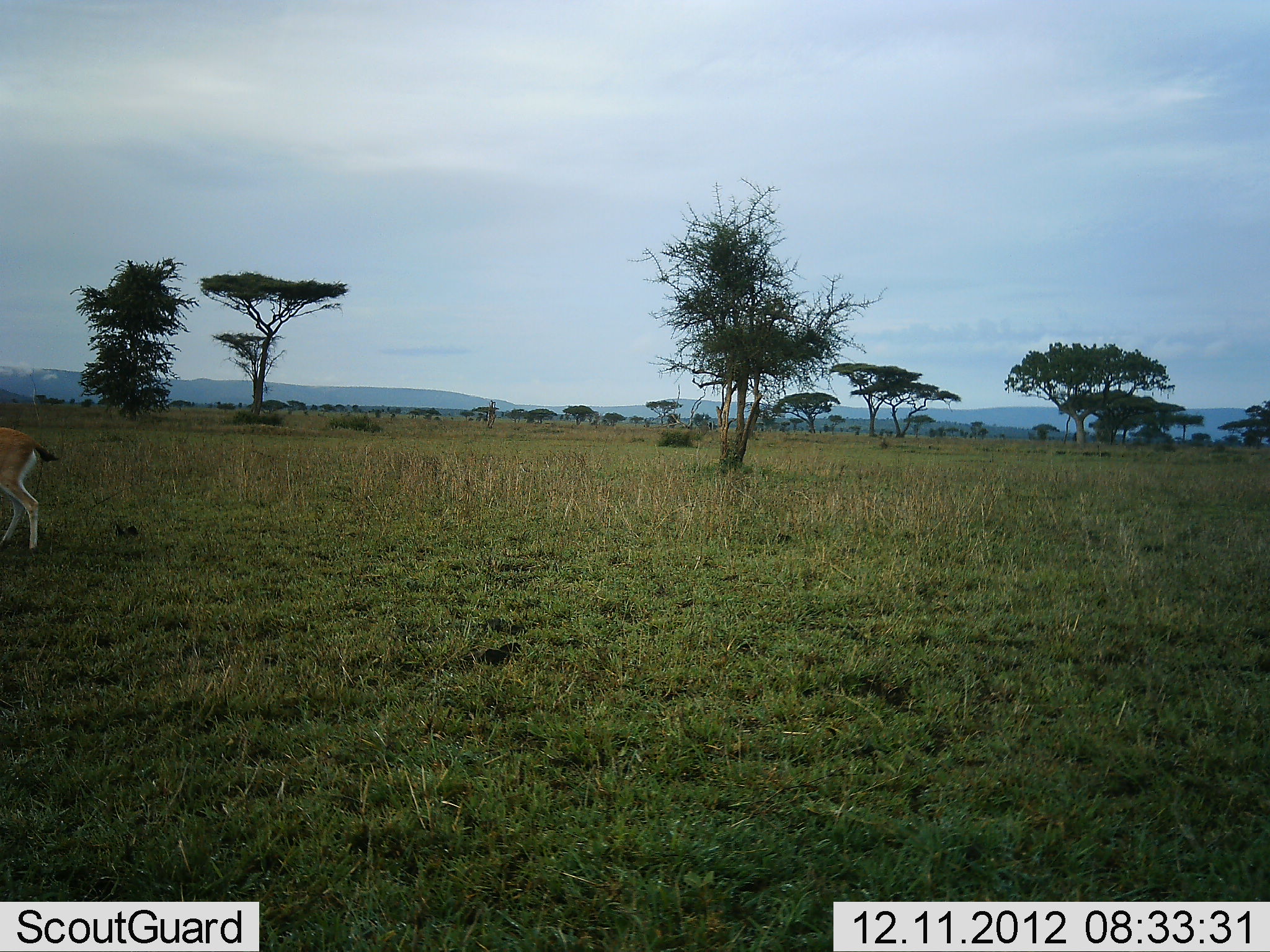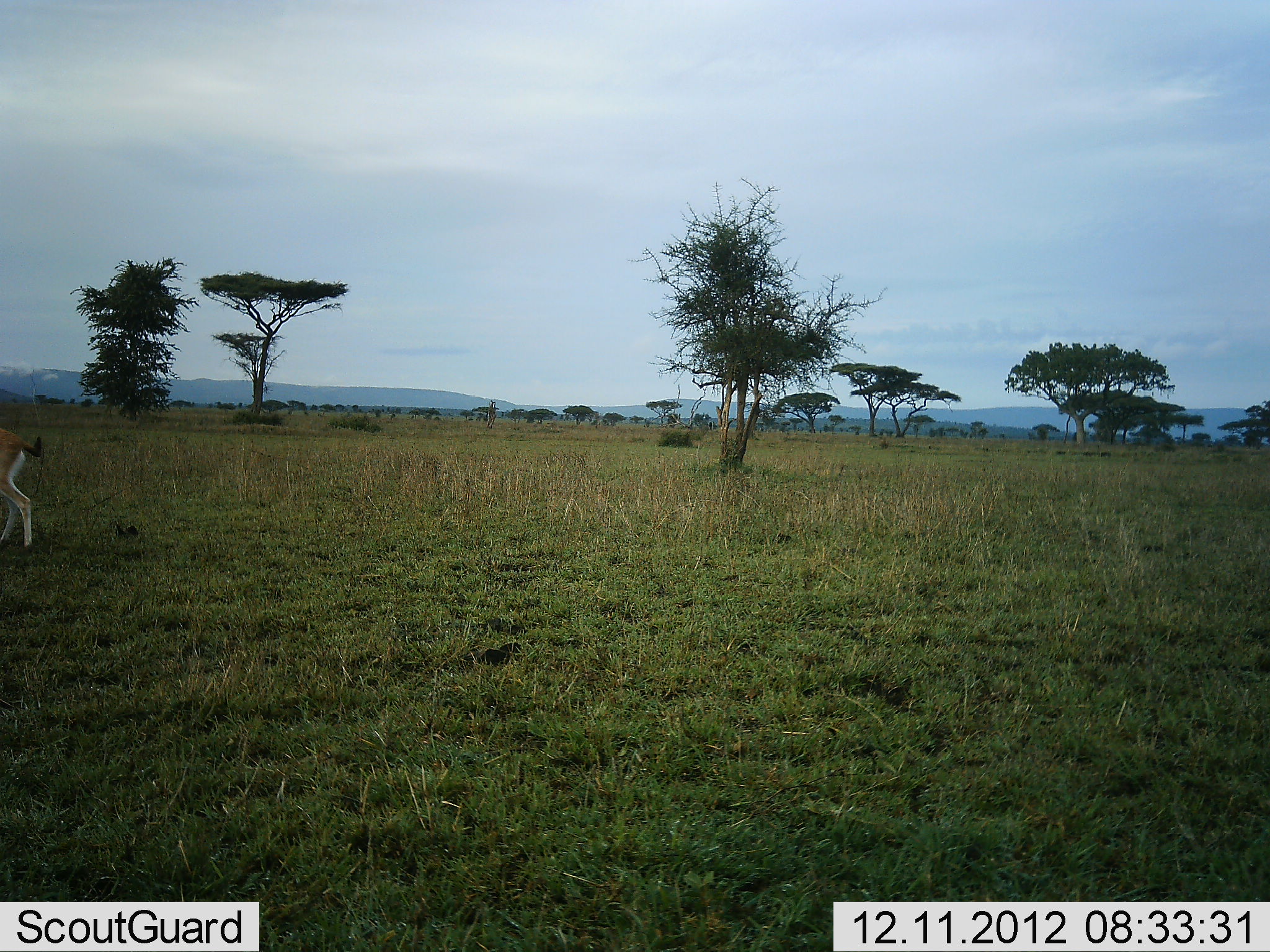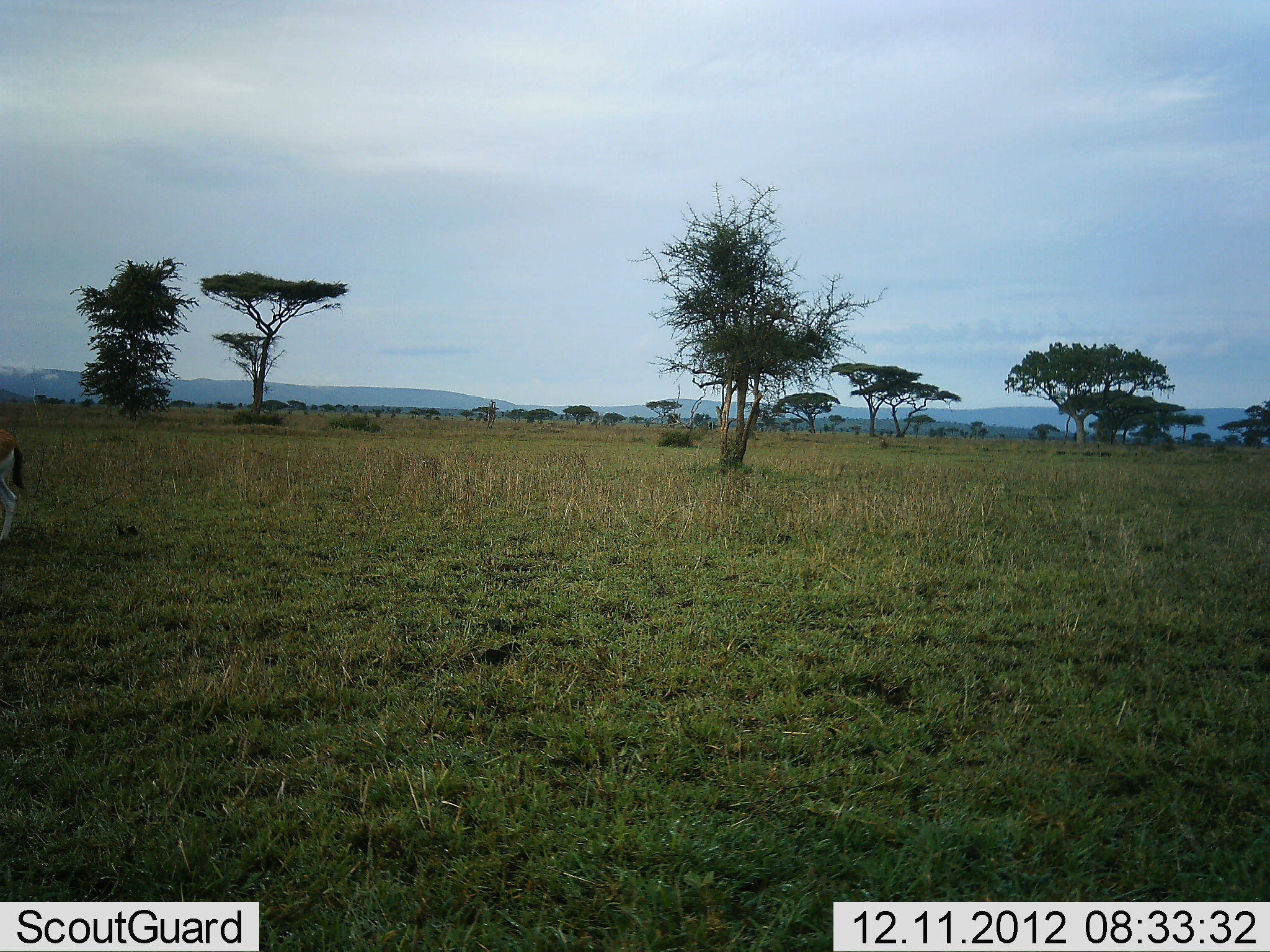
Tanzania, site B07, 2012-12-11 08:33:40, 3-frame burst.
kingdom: Animalia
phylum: Chordata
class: Mammalia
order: Artiodactyla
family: Bovidae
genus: Eudorcas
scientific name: Eudorcas thomsonii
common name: thomson's gazelle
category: gazellethomsons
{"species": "gazellethomsons (thomson's gazelle) (Eudorcas thomsonii)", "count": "1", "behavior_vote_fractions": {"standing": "47%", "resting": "0%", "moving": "47%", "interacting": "0%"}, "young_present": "0%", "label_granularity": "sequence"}